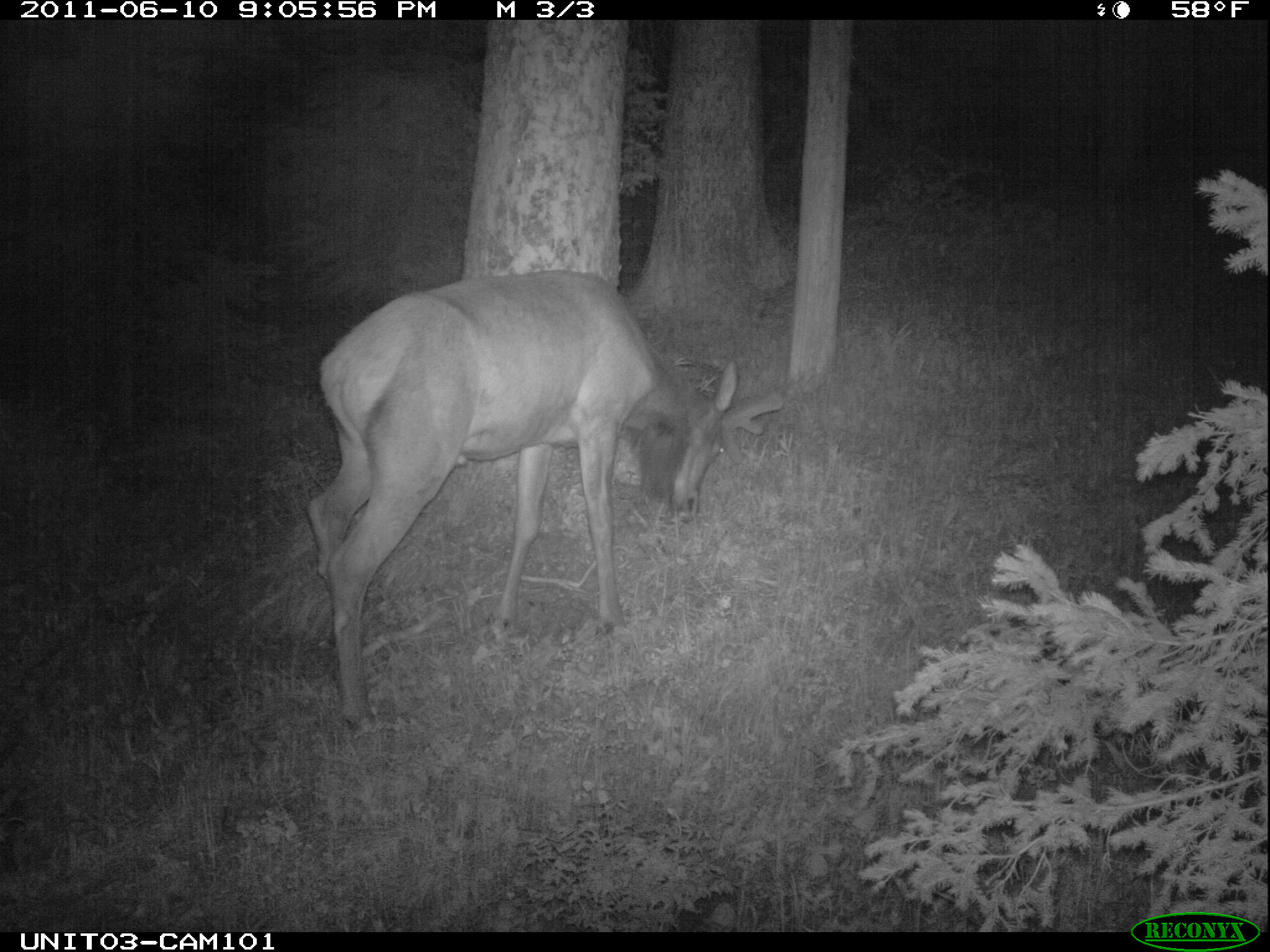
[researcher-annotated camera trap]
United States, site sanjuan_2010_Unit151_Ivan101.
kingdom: Animalia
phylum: Chordata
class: Mammalia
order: Artiodactyla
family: Cervidae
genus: Cervus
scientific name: Cervus elaphus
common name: red deer